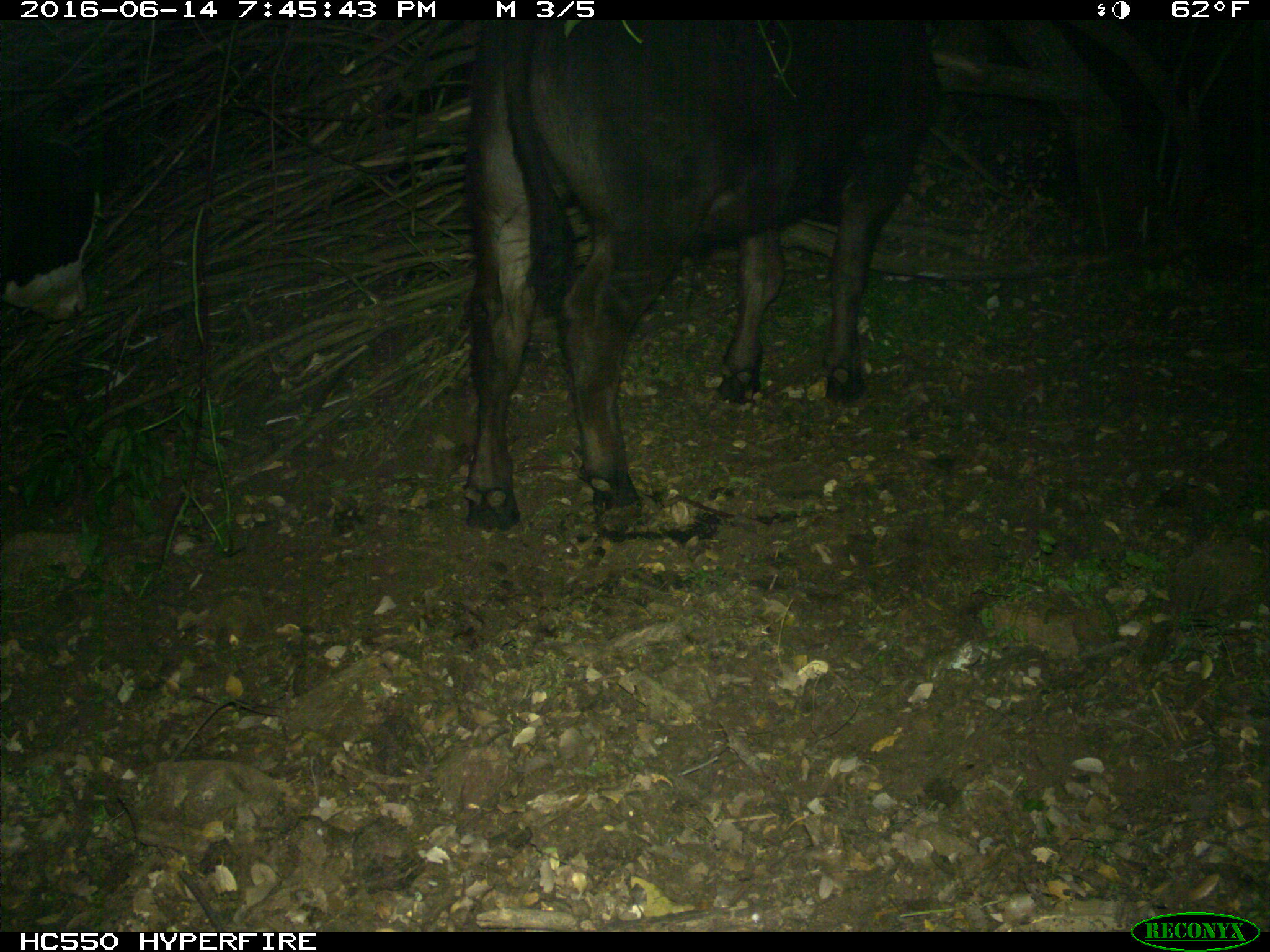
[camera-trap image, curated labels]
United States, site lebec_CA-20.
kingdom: Animalia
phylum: Chordata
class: Mammalia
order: Artiodactyla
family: Bovidae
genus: Bos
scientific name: Bos taurus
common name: domestic cow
Bos taurus (domestic cow).